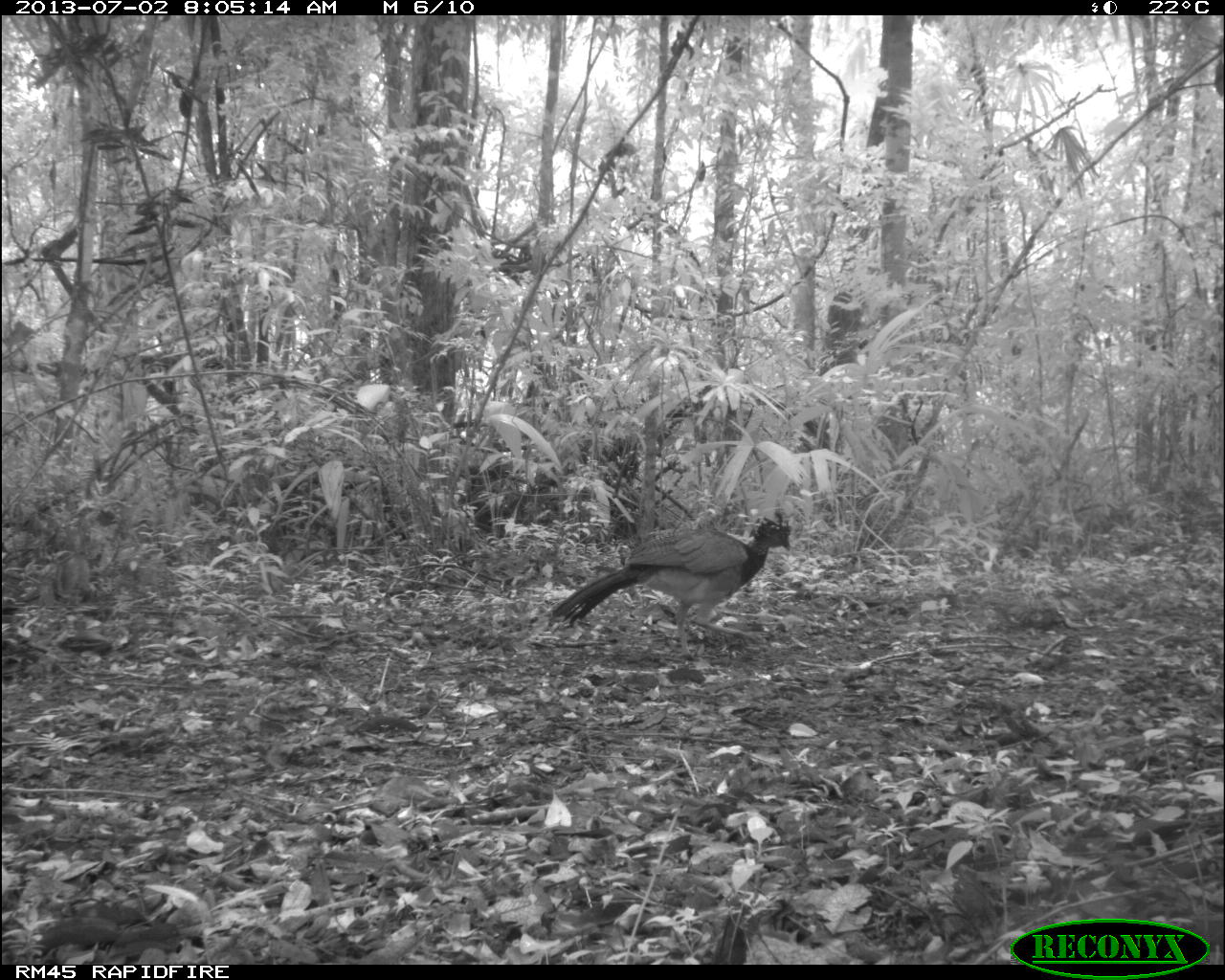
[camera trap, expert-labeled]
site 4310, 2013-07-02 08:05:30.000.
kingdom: Animalia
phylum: Chordata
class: Aves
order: Galliformes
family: Cracidae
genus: Crax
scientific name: Crax rubra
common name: great curassow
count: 1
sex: female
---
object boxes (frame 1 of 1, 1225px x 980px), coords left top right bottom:
crax rubra: 543 510 792 662